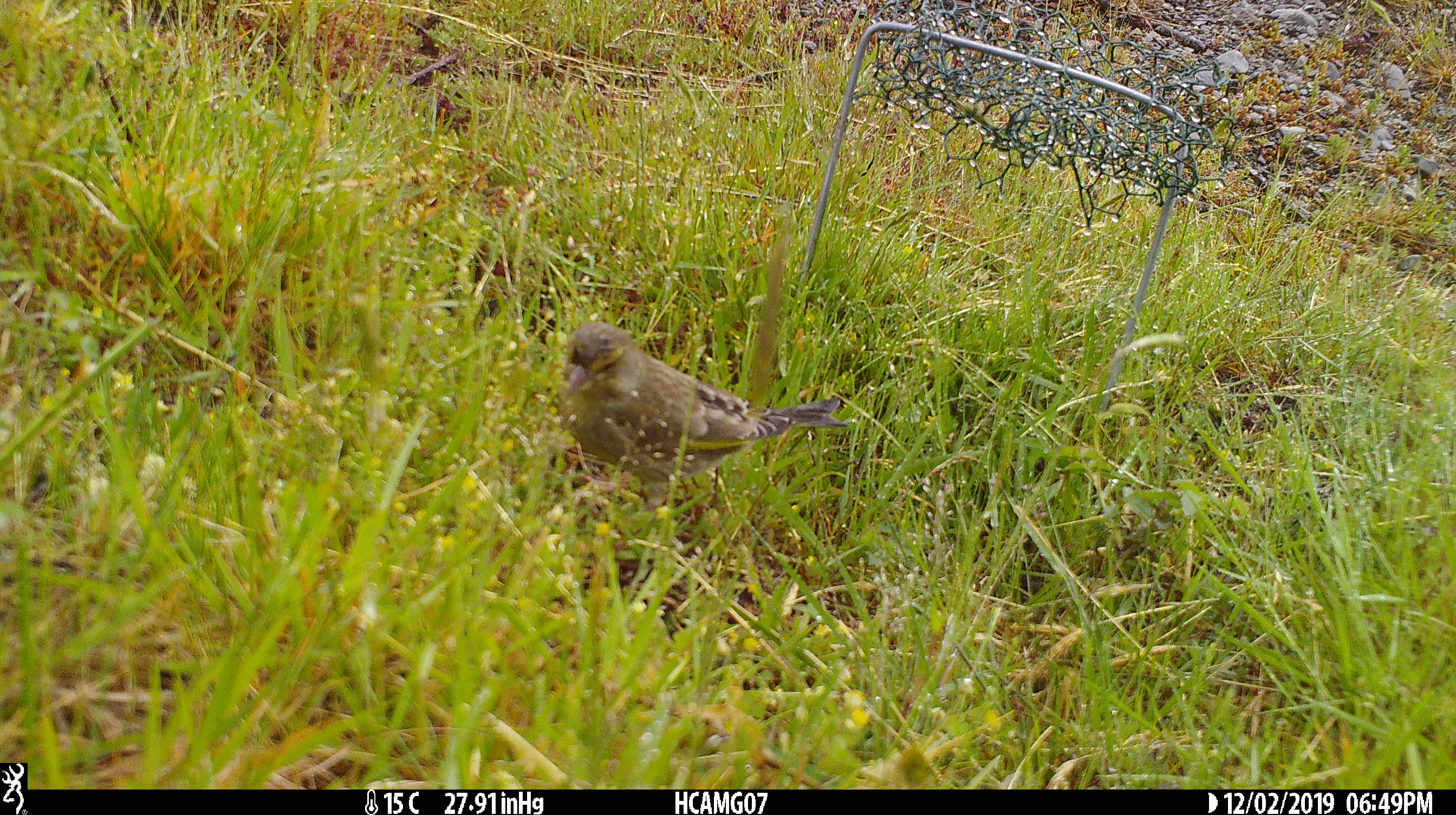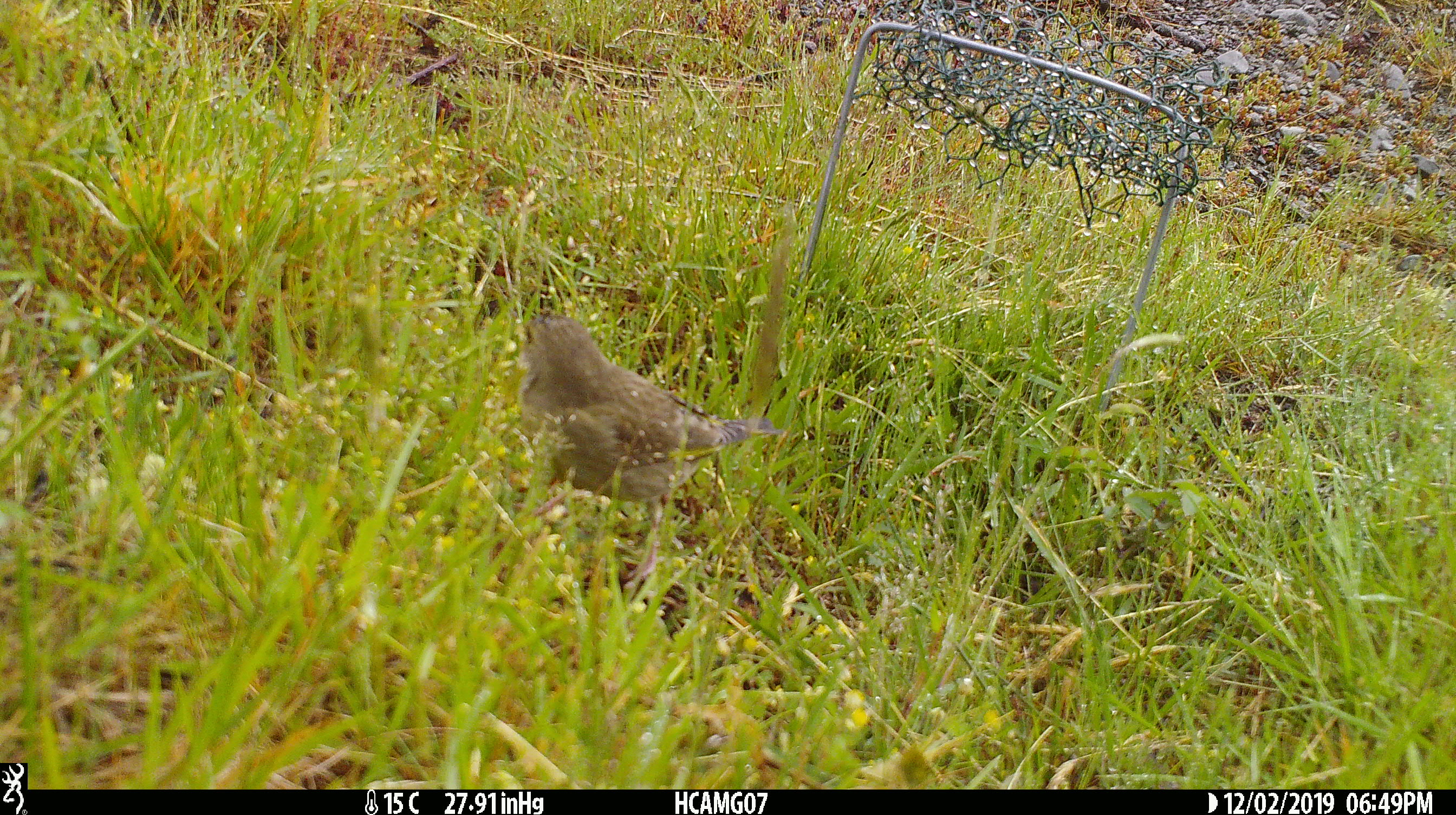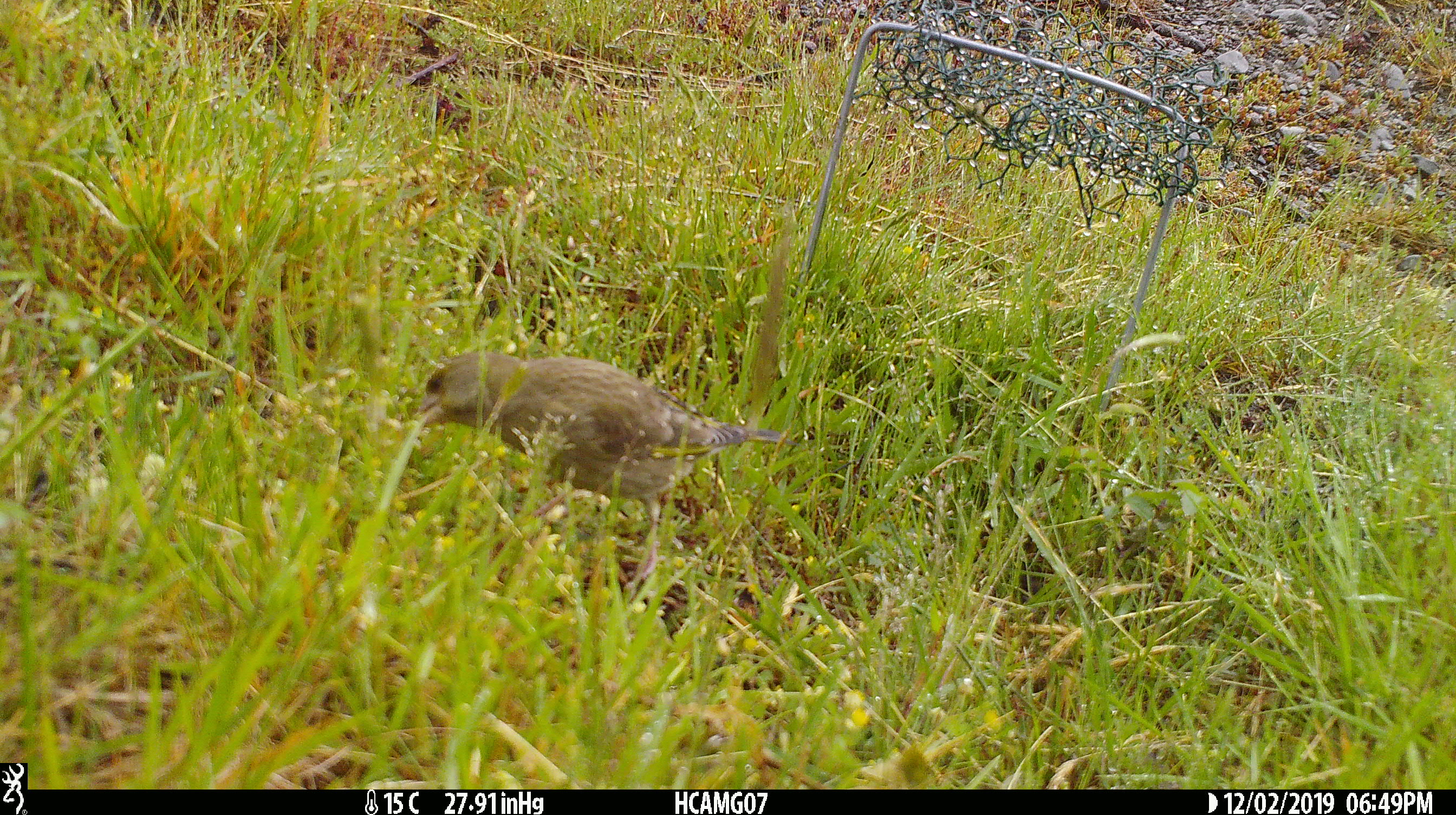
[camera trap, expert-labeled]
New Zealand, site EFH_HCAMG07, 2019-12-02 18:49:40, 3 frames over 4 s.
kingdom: Animalia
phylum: Chordata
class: Aves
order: Passeriformes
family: Fringillidae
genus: Chloris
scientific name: Chloris chloris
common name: greenfinch